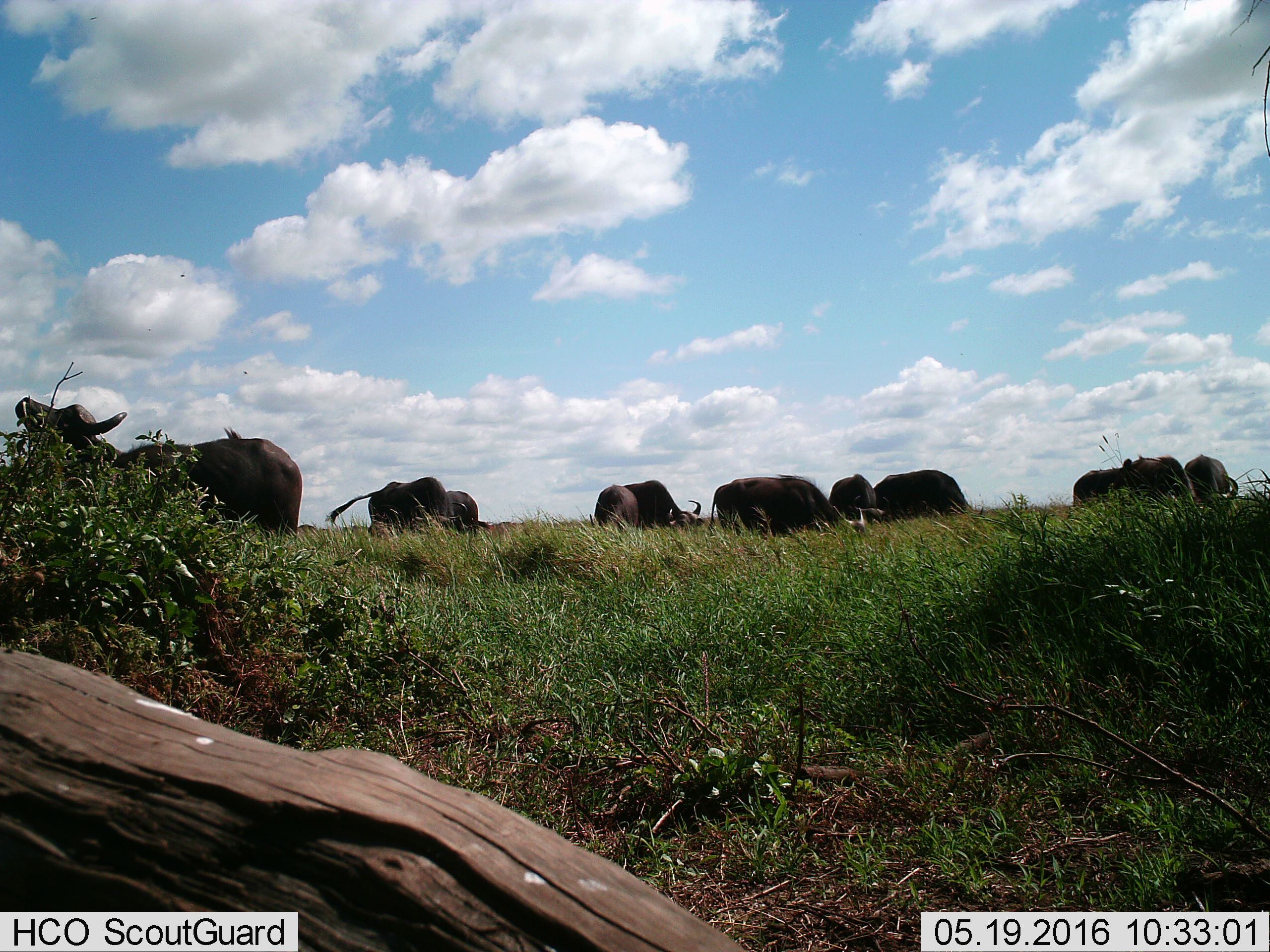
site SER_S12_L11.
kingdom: Animalia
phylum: Chordata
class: Mammalia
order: Artiodactyla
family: Bovidae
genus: Syncerus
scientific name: Syncerus caffer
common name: african buffalo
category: buffalo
Buffalo (african buffalo) (Syncerus caffer), count 9. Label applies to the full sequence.